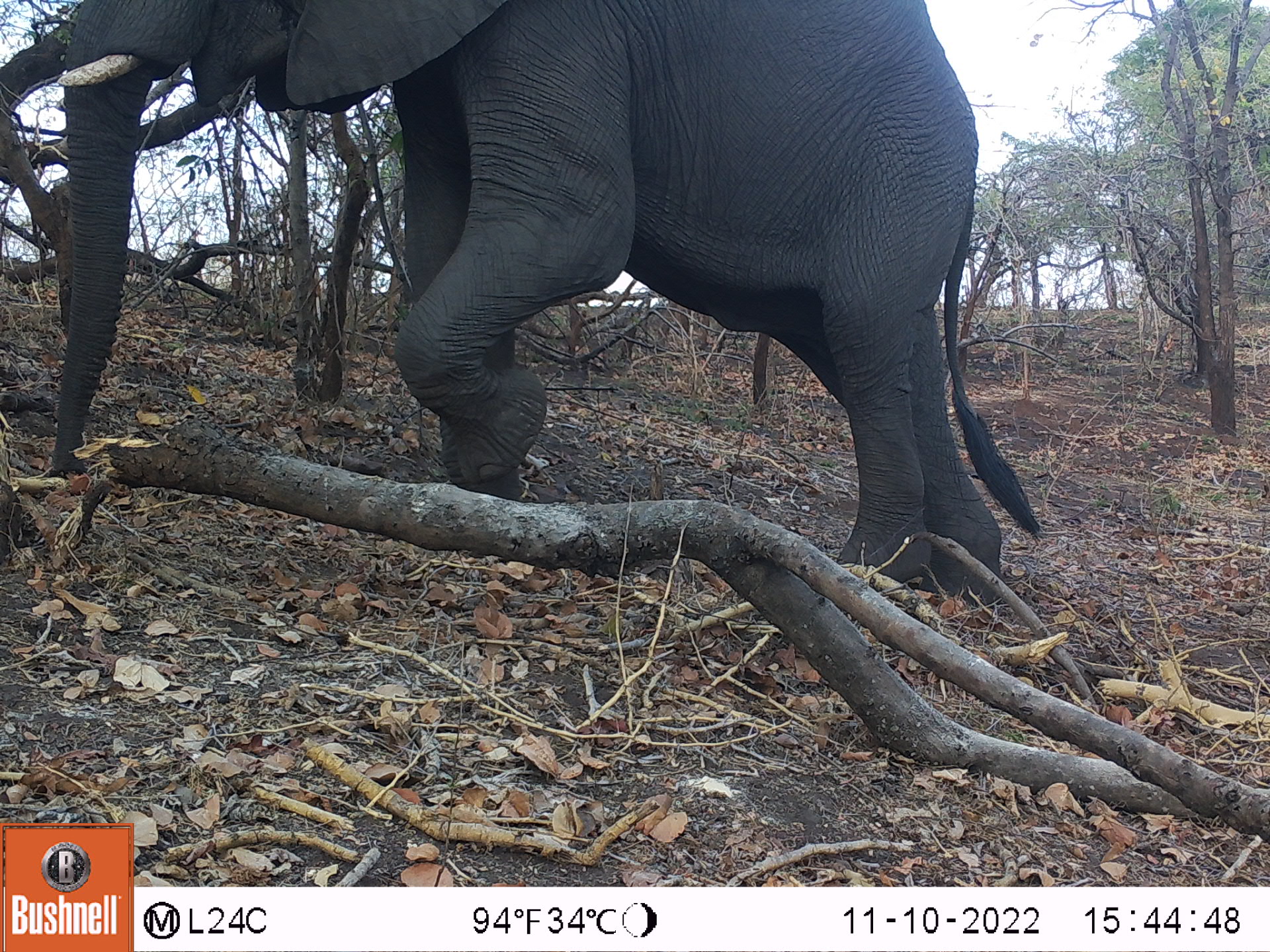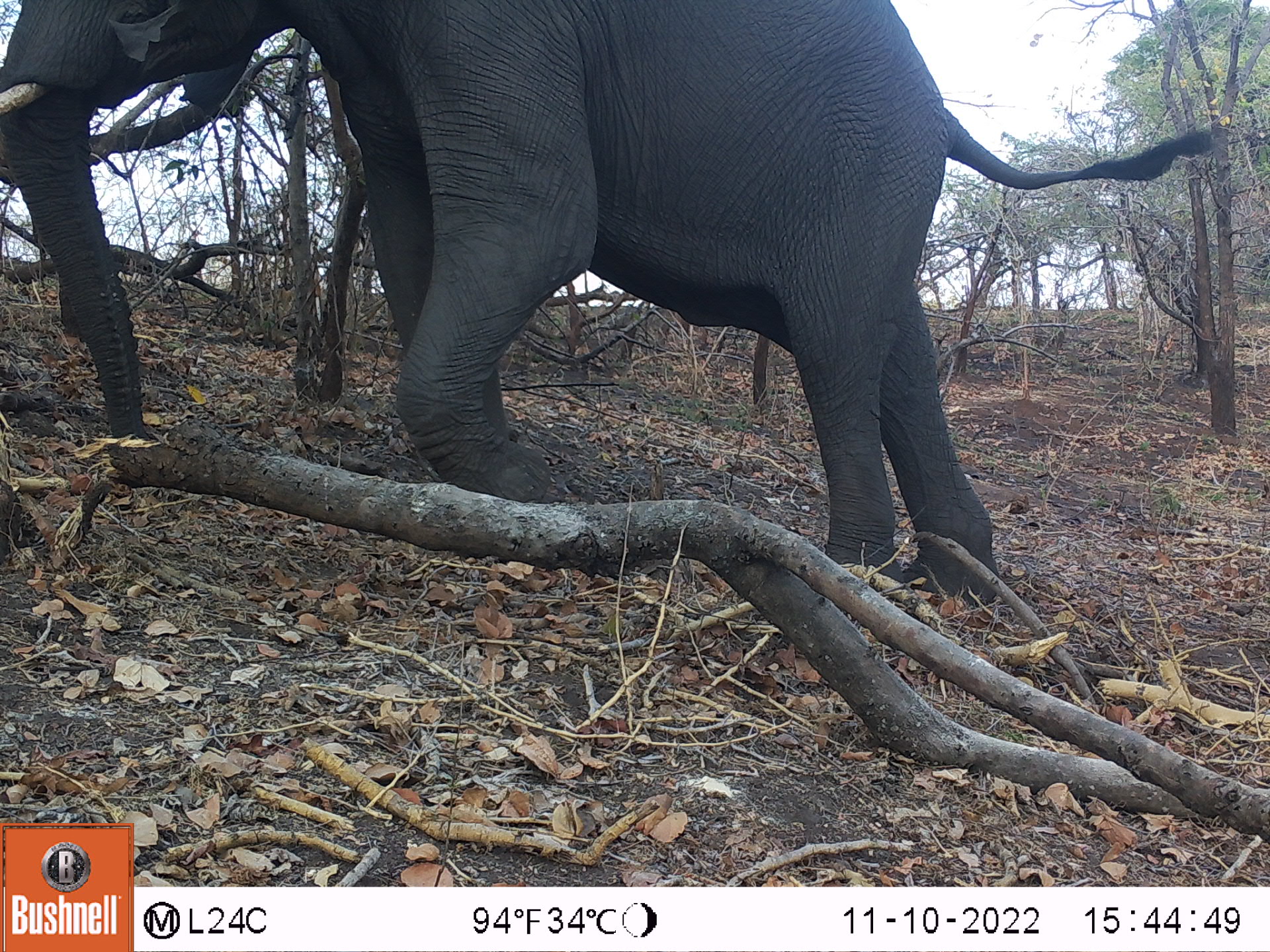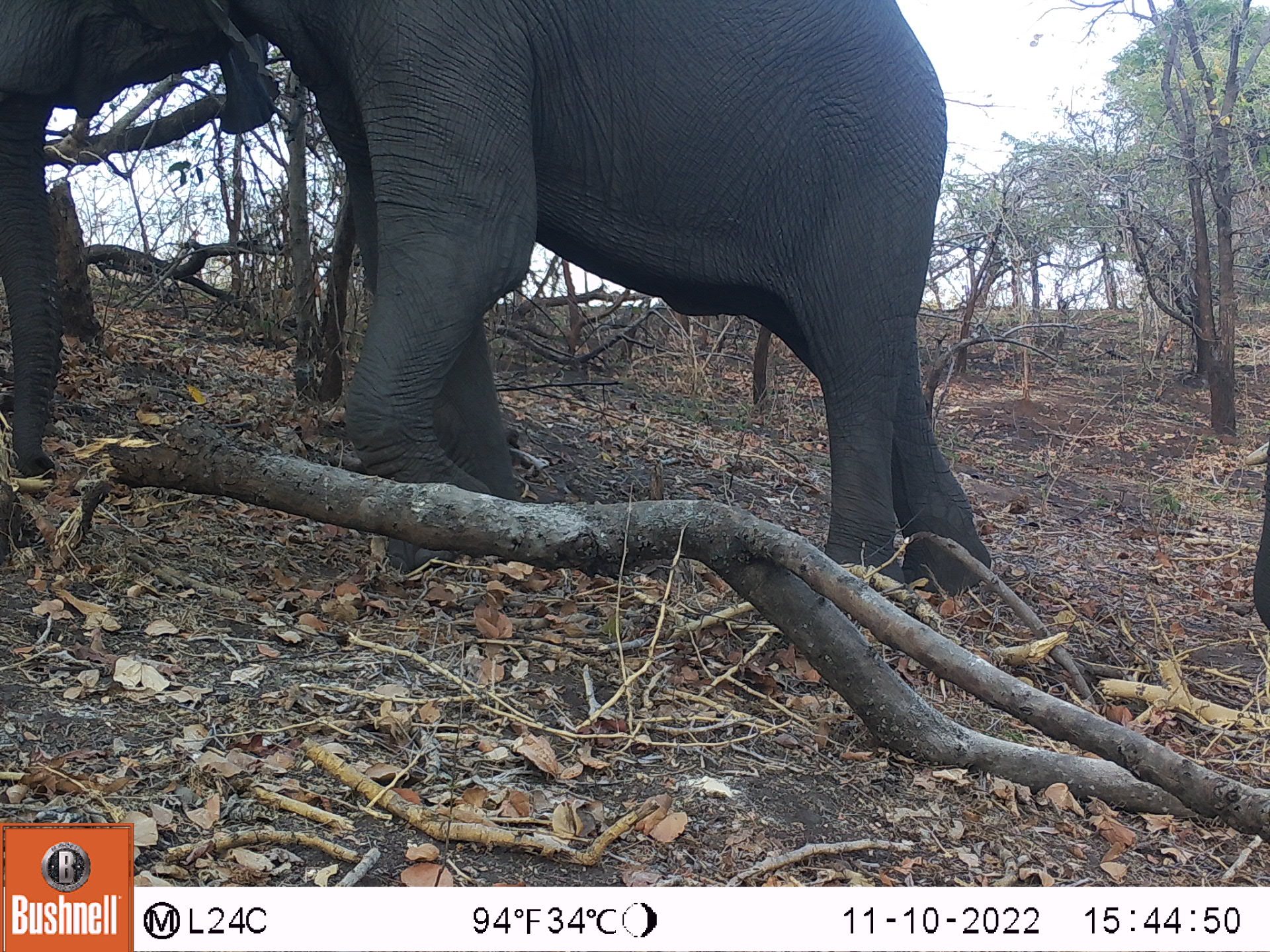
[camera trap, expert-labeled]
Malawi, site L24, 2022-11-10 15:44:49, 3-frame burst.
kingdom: Animalia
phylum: Chordata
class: Mammalia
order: Proboscidea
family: Elephantidae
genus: Loxodonta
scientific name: Loxodonta africana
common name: african savanna elephant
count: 1